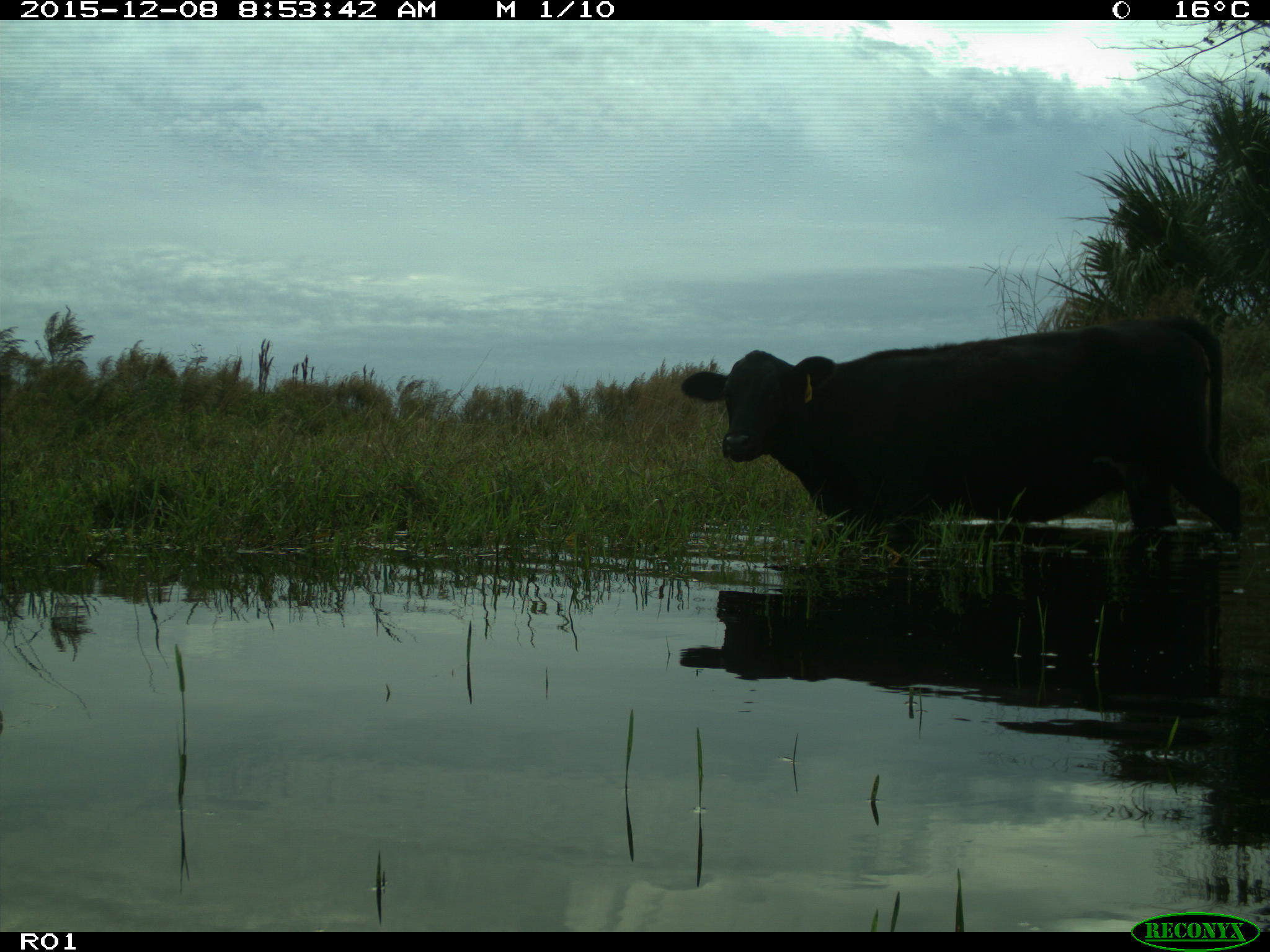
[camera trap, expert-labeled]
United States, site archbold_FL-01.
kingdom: Animalia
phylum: Chordata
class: Mammalia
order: Artiodactyla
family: Bovidae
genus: Bos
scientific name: Bos taurus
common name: domestic cow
Bos taurus (domestic cow).